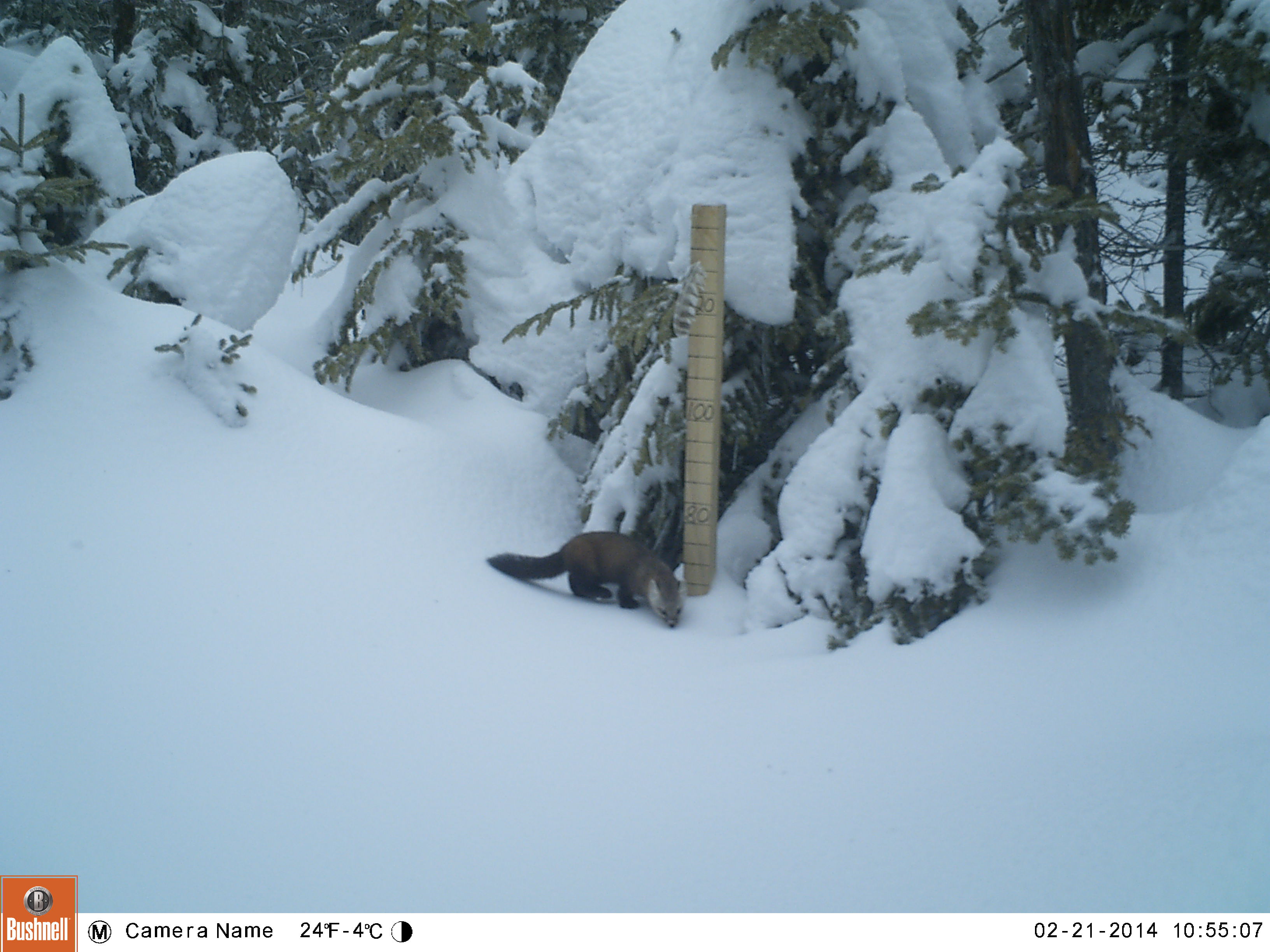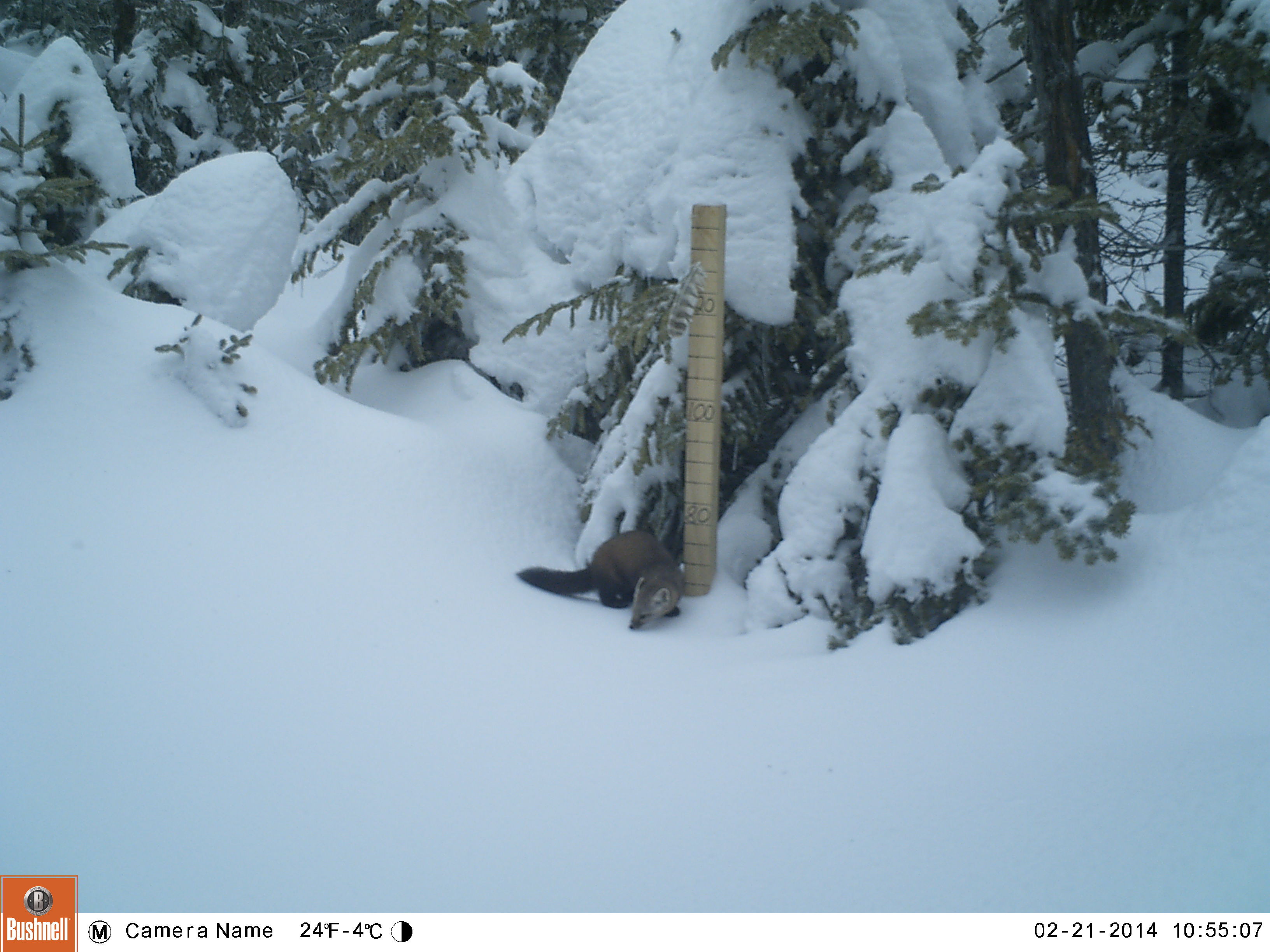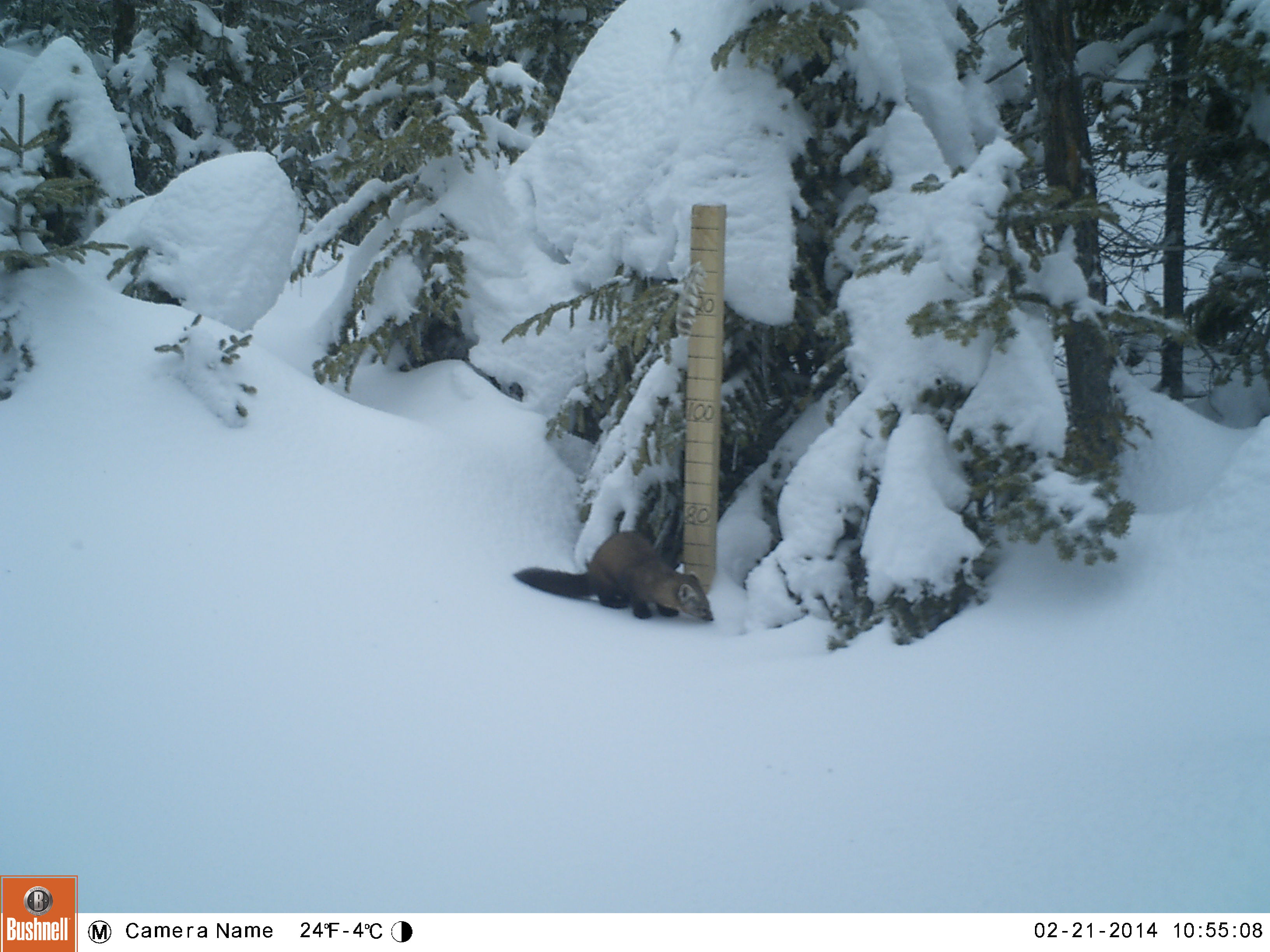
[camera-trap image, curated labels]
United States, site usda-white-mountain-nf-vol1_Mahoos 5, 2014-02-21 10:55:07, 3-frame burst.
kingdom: Animalia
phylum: Chordata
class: Mammalia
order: Carnivora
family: Mustelidae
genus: Martes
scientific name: Martes americana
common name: american marten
American marten (Martes americana).